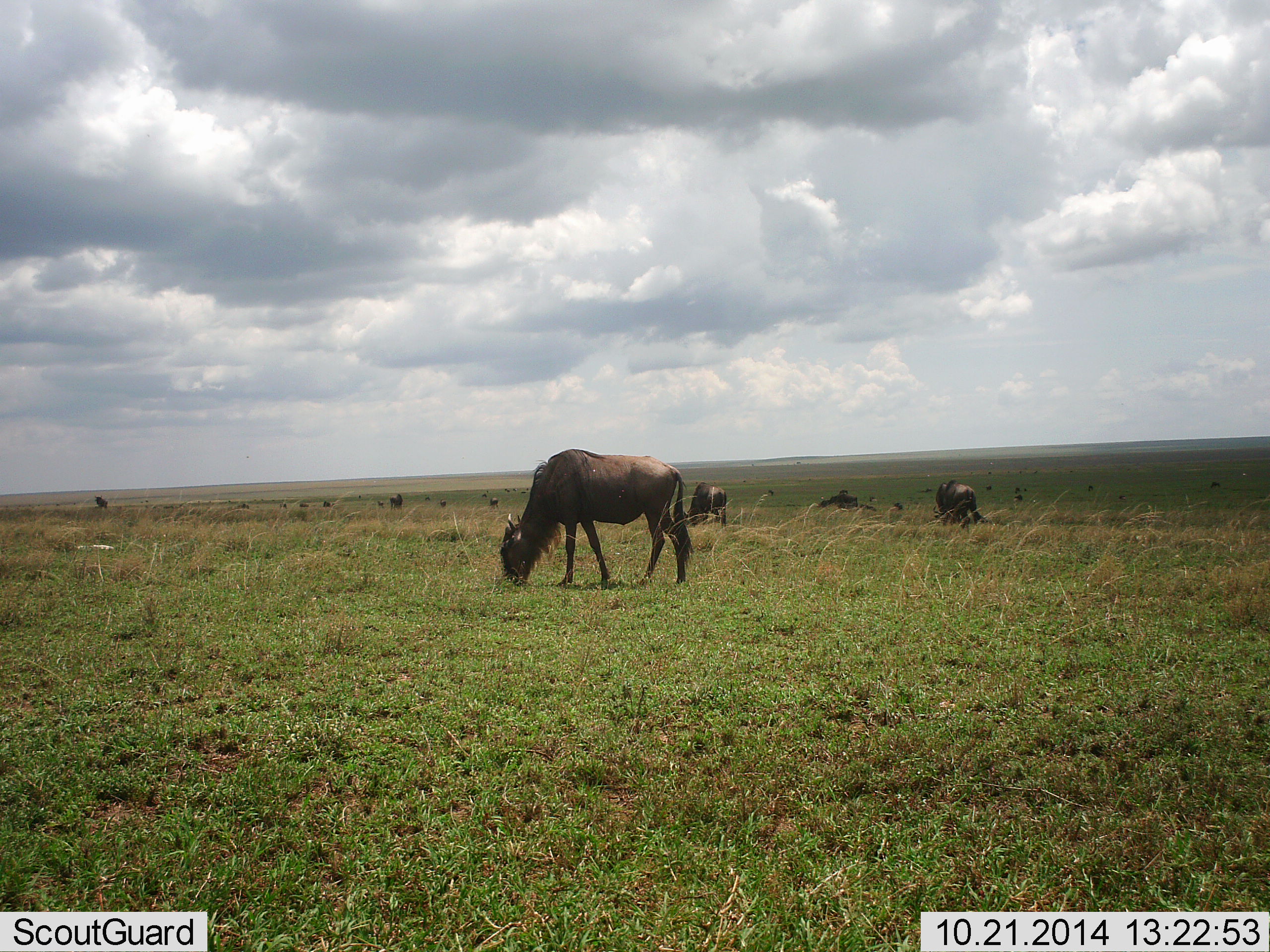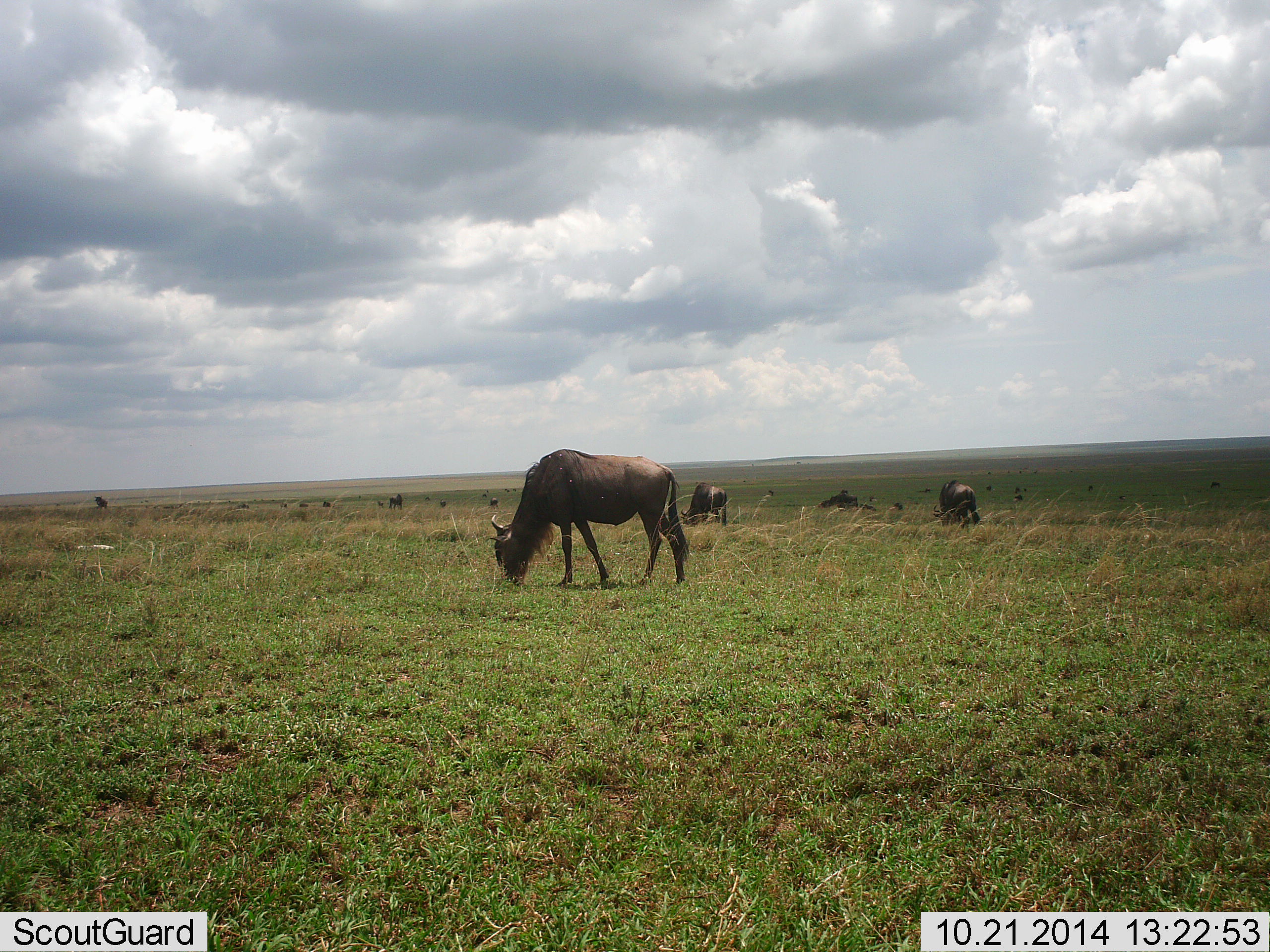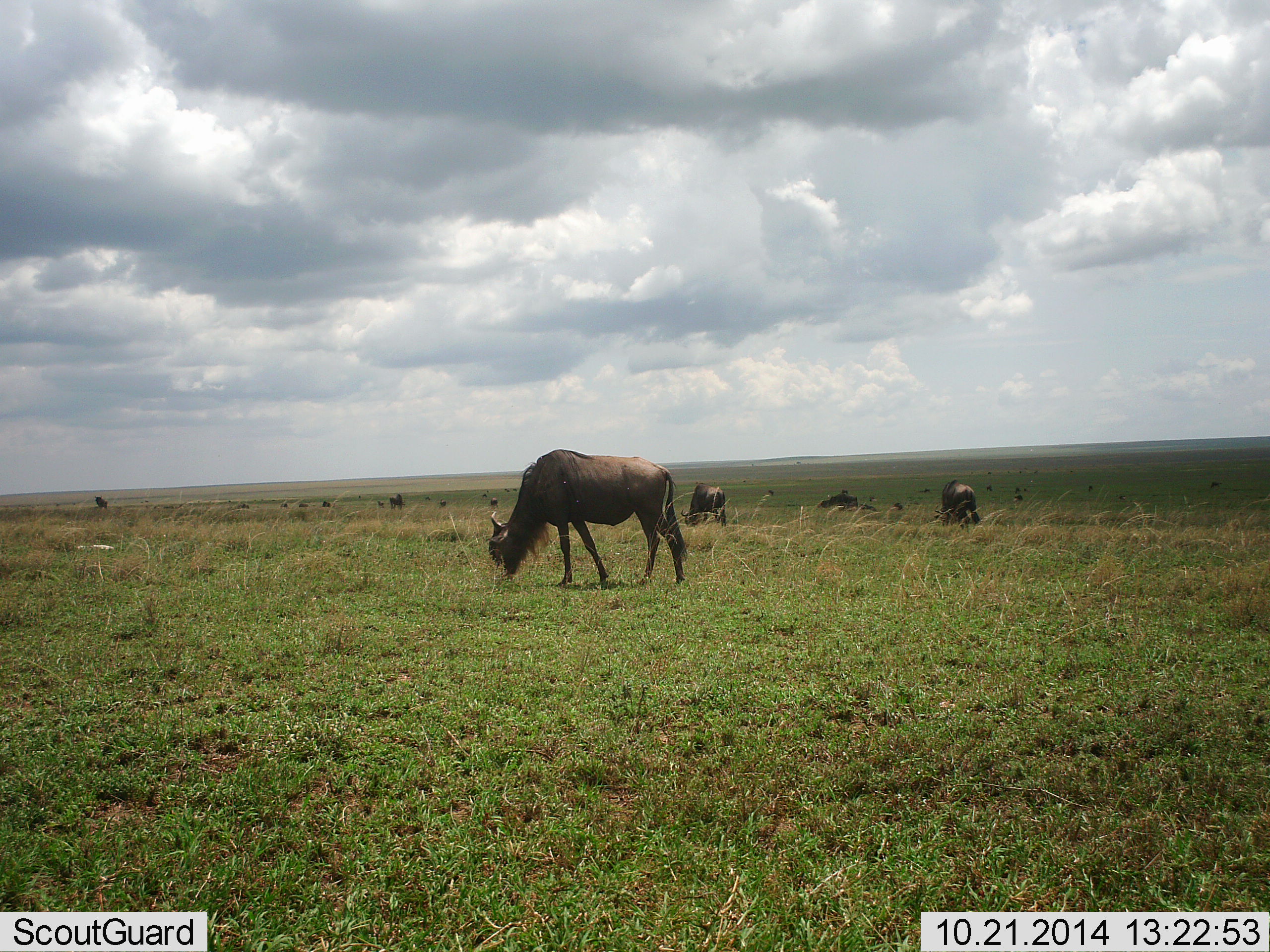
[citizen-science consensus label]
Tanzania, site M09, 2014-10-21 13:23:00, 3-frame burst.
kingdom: Animalia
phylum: Chordata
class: Mammalia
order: Artiodactyla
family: Bovidae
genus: Connochaetes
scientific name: Connochaetes taurinus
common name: blue wildebeest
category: wildebeest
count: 8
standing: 40%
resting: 0%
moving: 10%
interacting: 0%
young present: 0%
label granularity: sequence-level